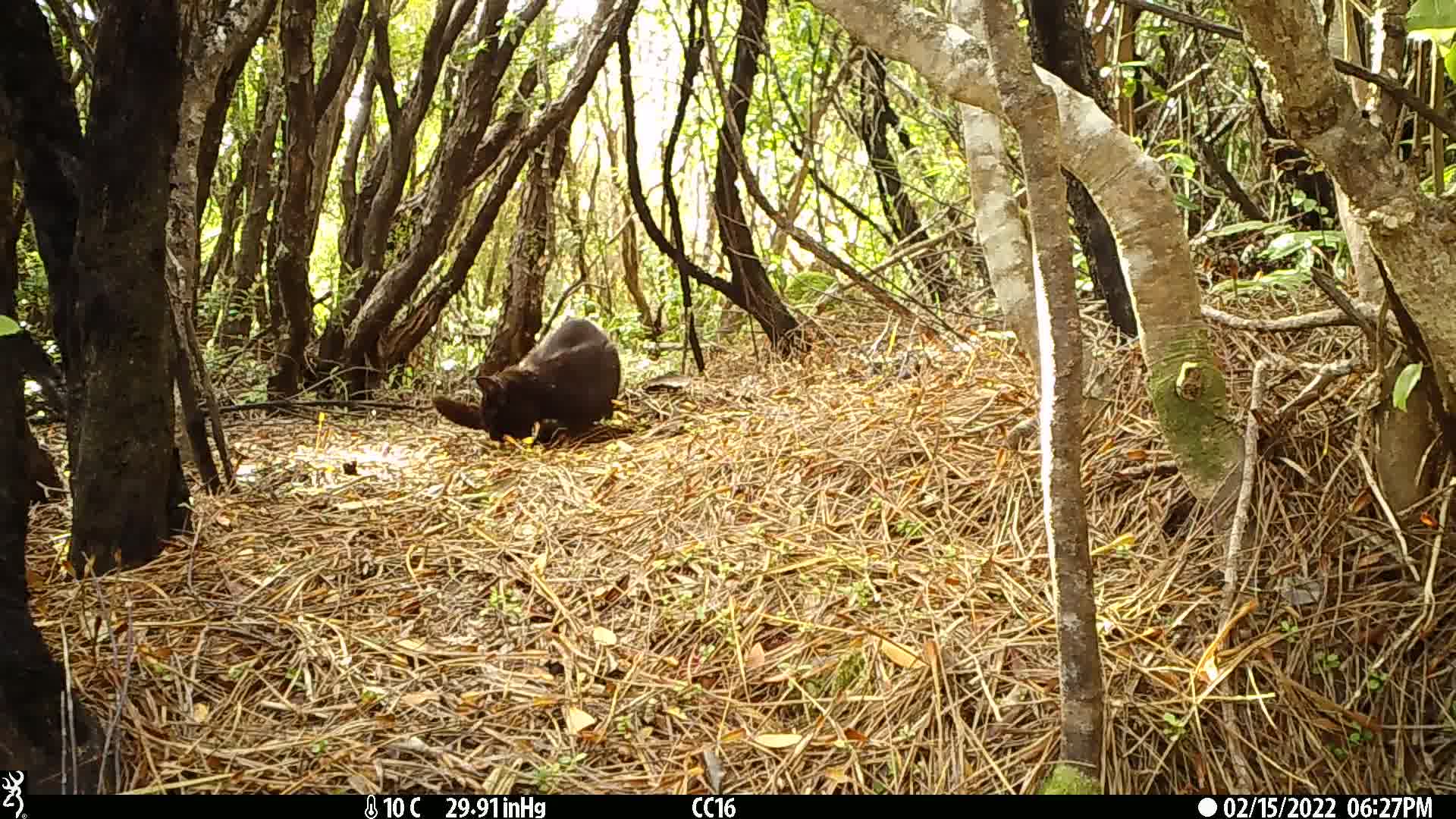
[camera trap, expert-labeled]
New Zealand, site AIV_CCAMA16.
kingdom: Animalia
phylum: Chordata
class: Mammalia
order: Carnivora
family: Felidae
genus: Felis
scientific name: Felis catus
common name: domestic cat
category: cat